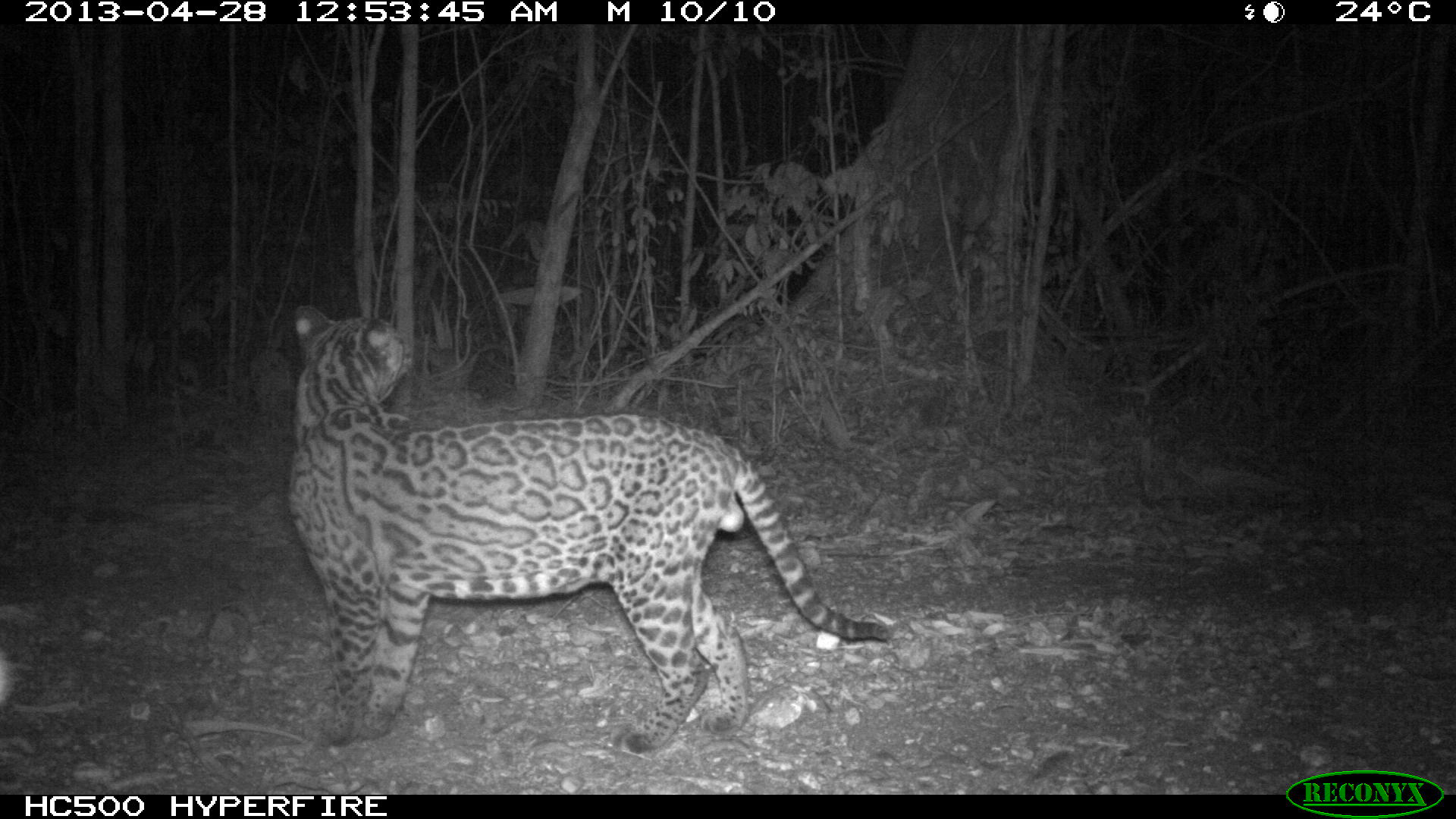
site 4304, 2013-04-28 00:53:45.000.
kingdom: Animalia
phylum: Chordata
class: Mammalia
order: Carnivora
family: Felidae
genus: Leopardus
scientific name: Leopardus pardalis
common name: ocelot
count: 1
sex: male